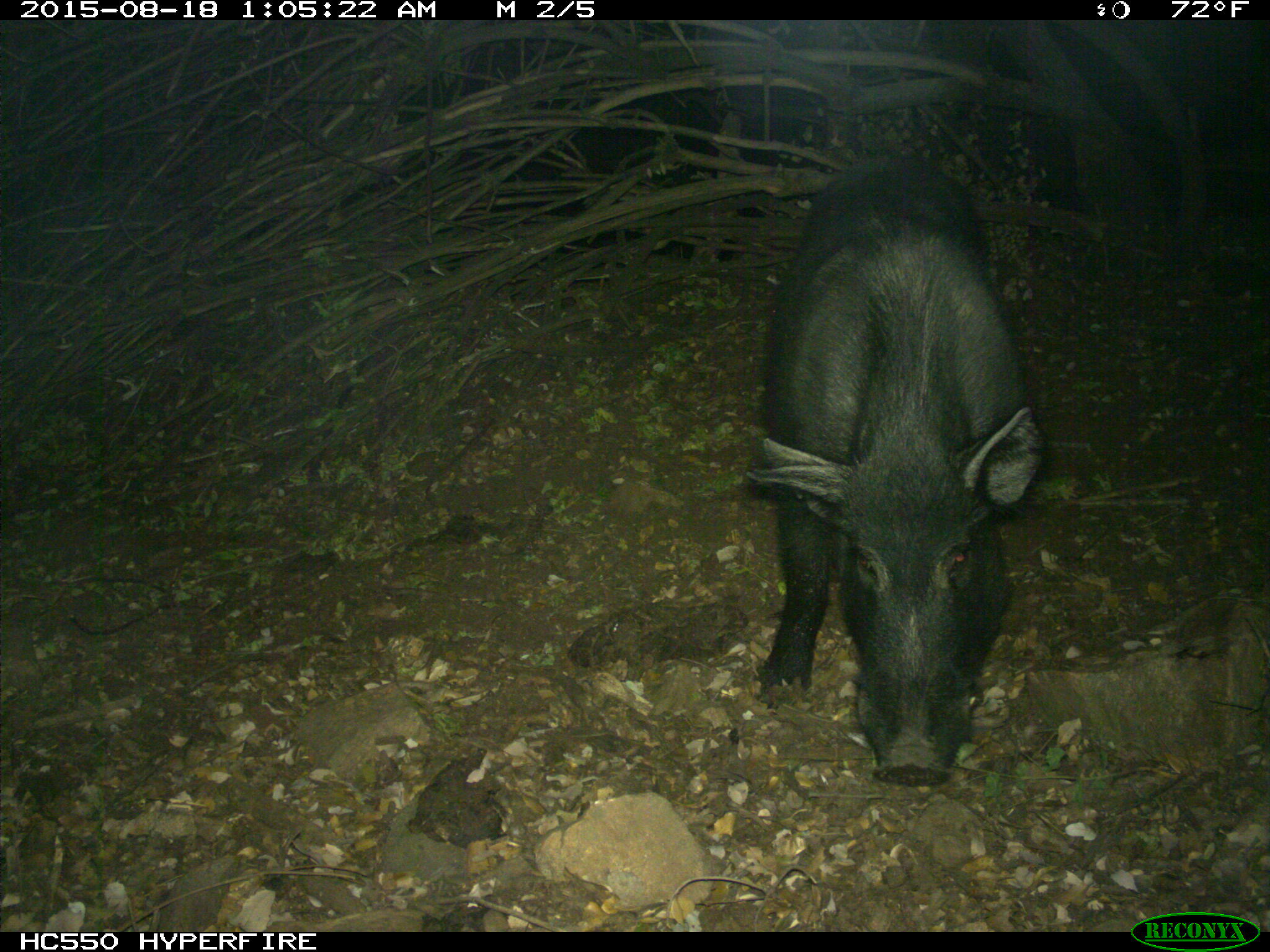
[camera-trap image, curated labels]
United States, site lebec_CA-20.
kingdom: Animalia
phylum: Chordata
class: Mammalia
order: Artiodactyla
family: Suidae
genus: Sus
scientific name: Sus scrofa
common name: wild boar